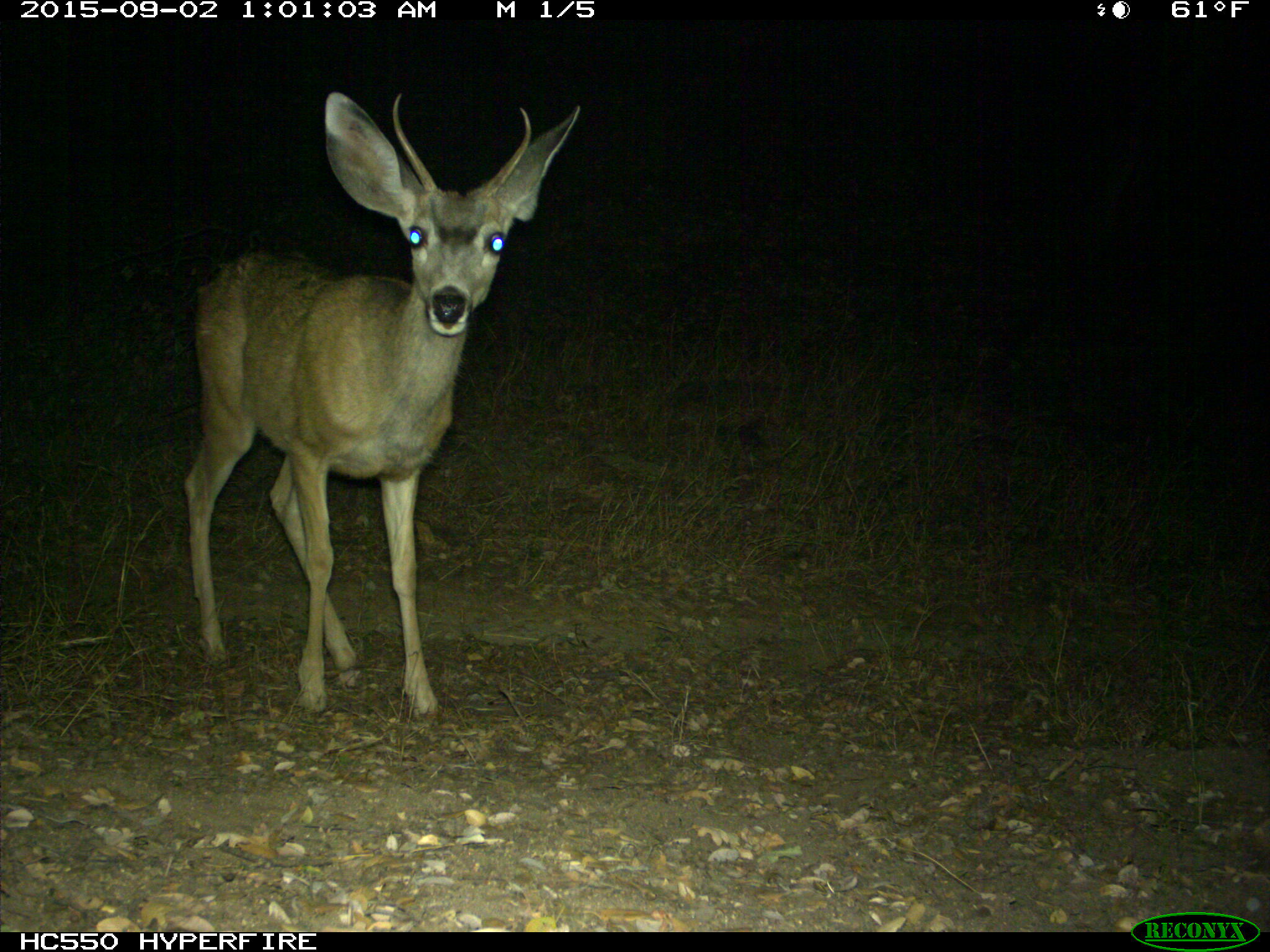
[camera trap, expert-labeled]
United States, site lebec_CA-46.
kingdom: Animalia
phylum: Chordata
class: Mammalia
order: Artiodactyla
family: Cervidae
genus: Odocoileus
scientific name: Odocoileus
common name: deer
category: unidentified deer